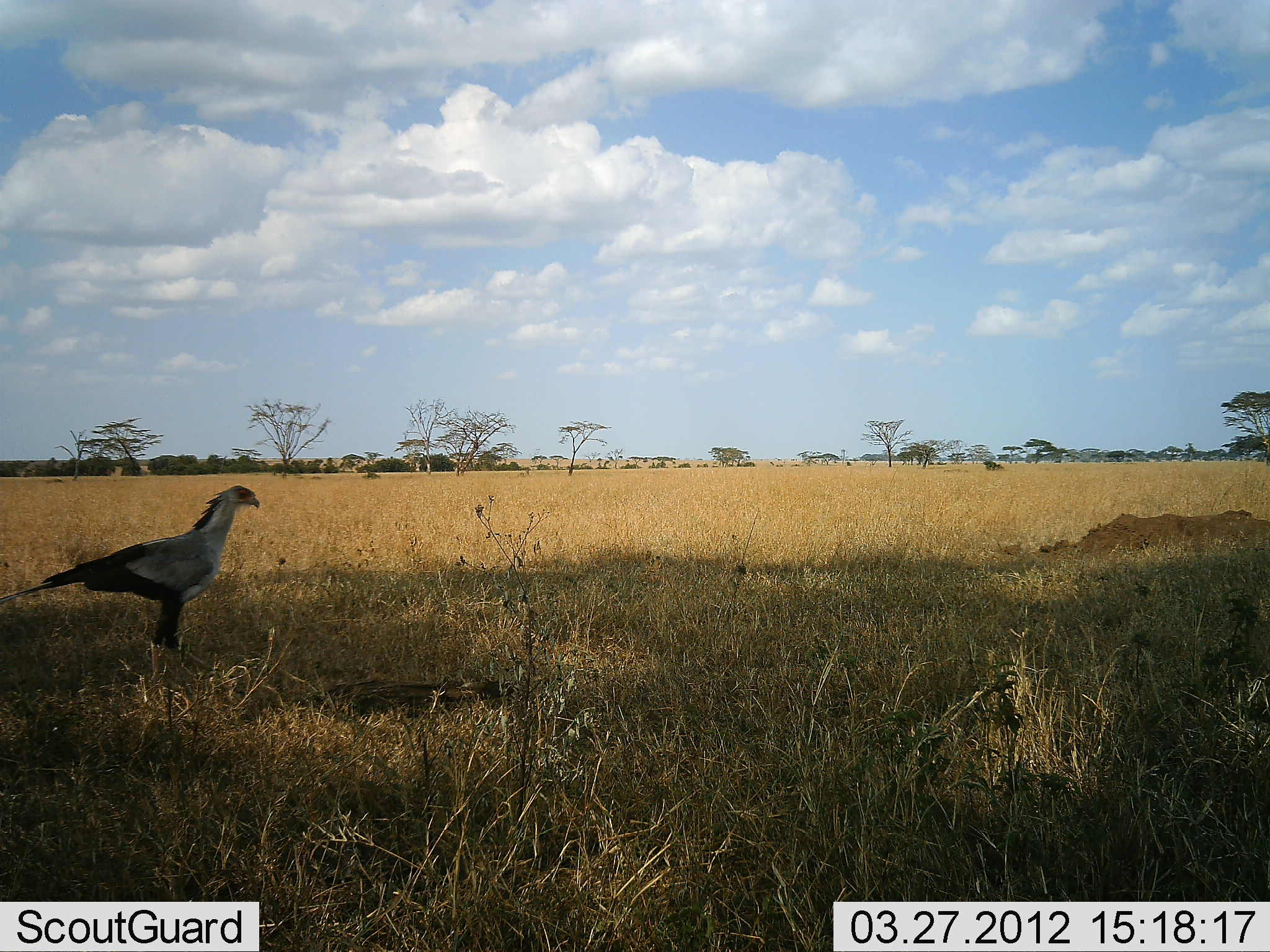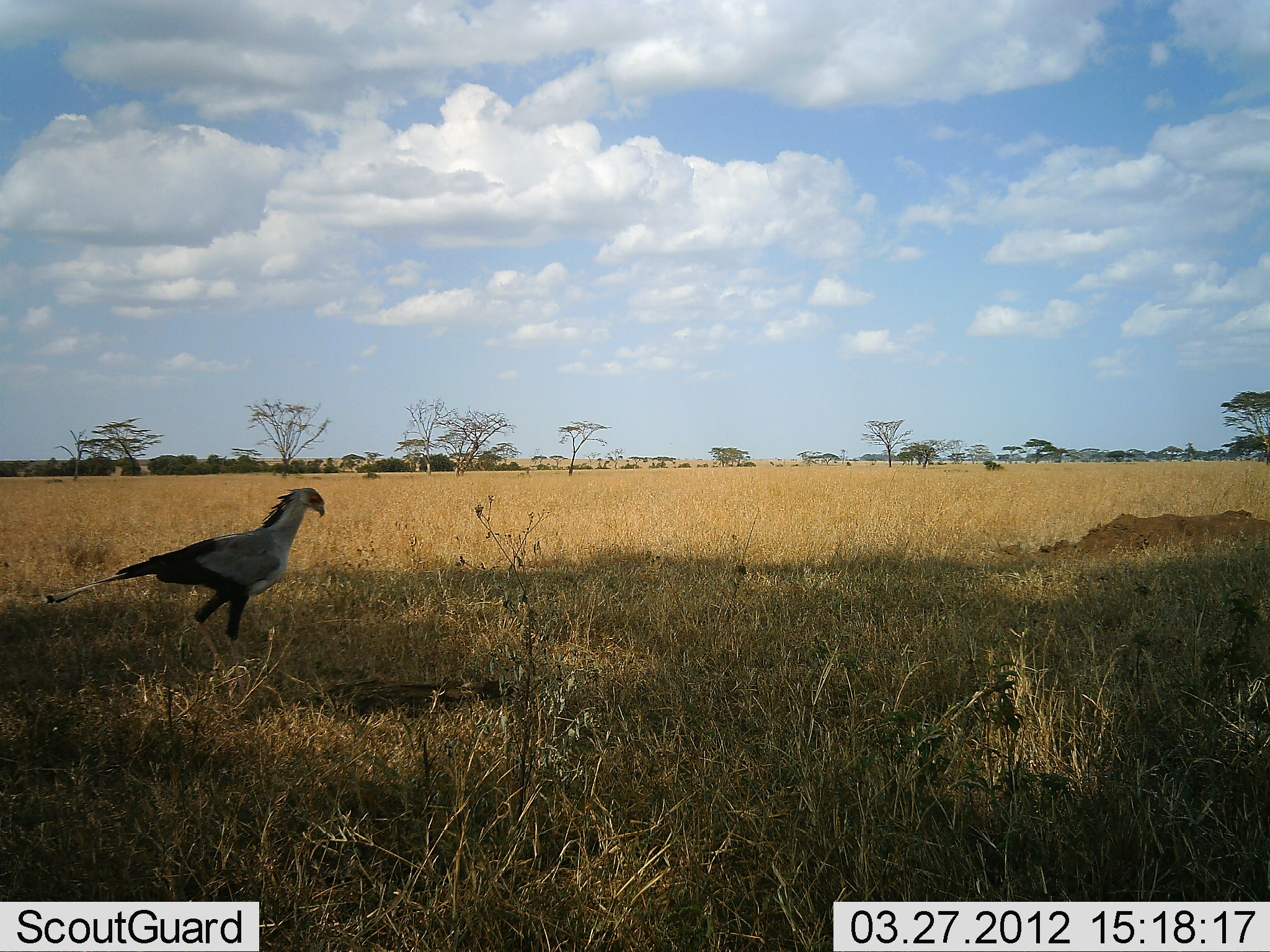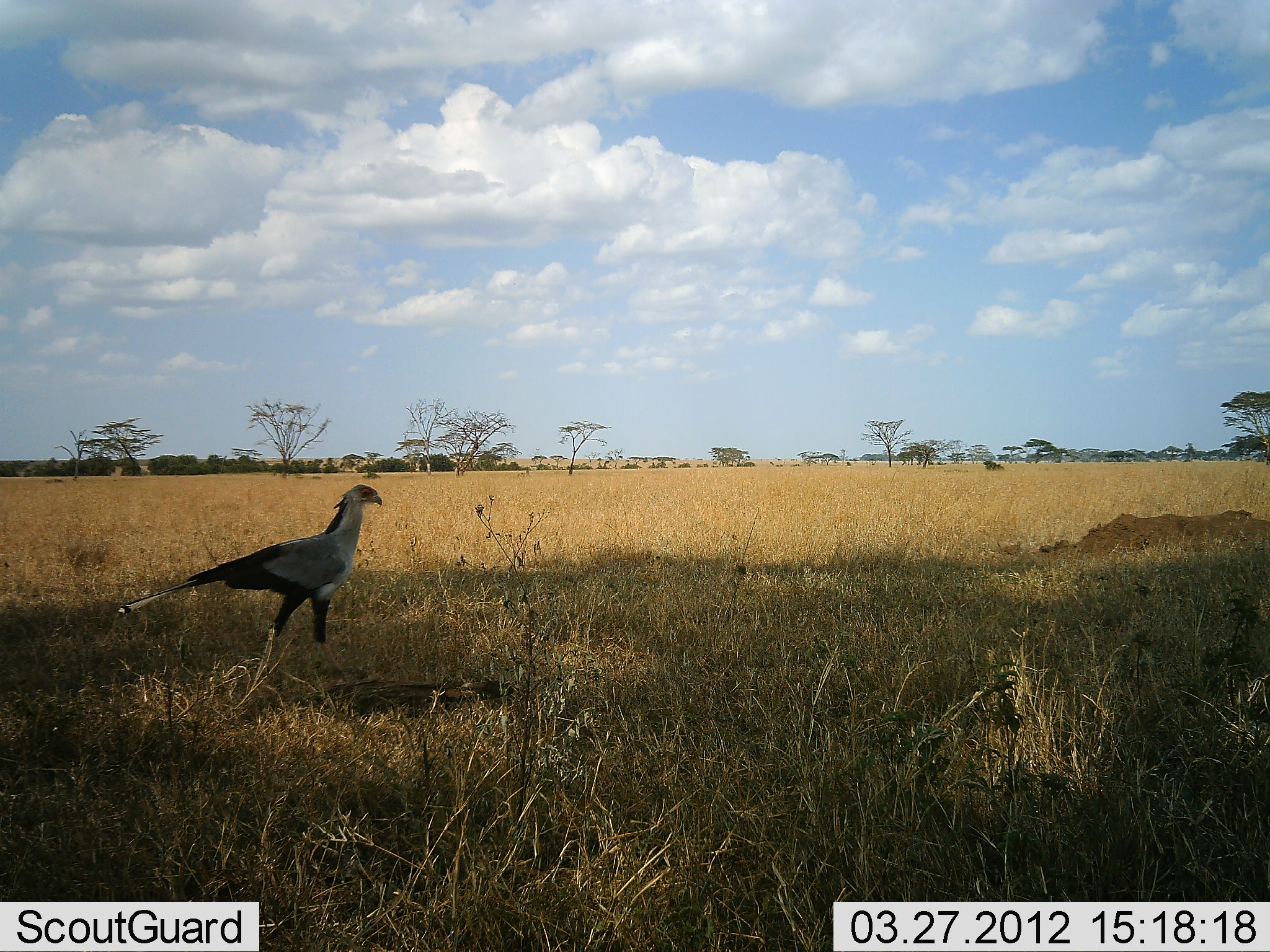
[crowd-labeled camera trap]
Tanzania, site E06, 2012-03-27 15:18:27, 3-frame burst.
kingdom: Animalia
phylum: Chordata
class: Aves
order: Accipitriformes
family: Sagittariidae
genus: Sagittarius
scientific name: Sagittarius serpentarius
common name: secretary bird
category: secretarybird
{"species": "secretarybird (secretary bird) (Sagittarius serpentarius)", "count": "1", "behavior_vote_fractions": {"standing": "0%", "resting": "0%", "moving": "100%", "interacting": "0%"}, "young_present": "0%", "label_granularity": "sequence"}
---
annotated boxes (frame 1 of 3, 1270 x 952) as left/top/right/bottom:
animal: 0/485/260/690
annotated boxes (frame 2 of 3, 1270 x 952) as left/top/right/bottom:
animal: 40/487/325/688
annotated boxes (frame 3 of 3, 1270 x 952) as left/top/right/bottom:
animal: 117/484/383/698